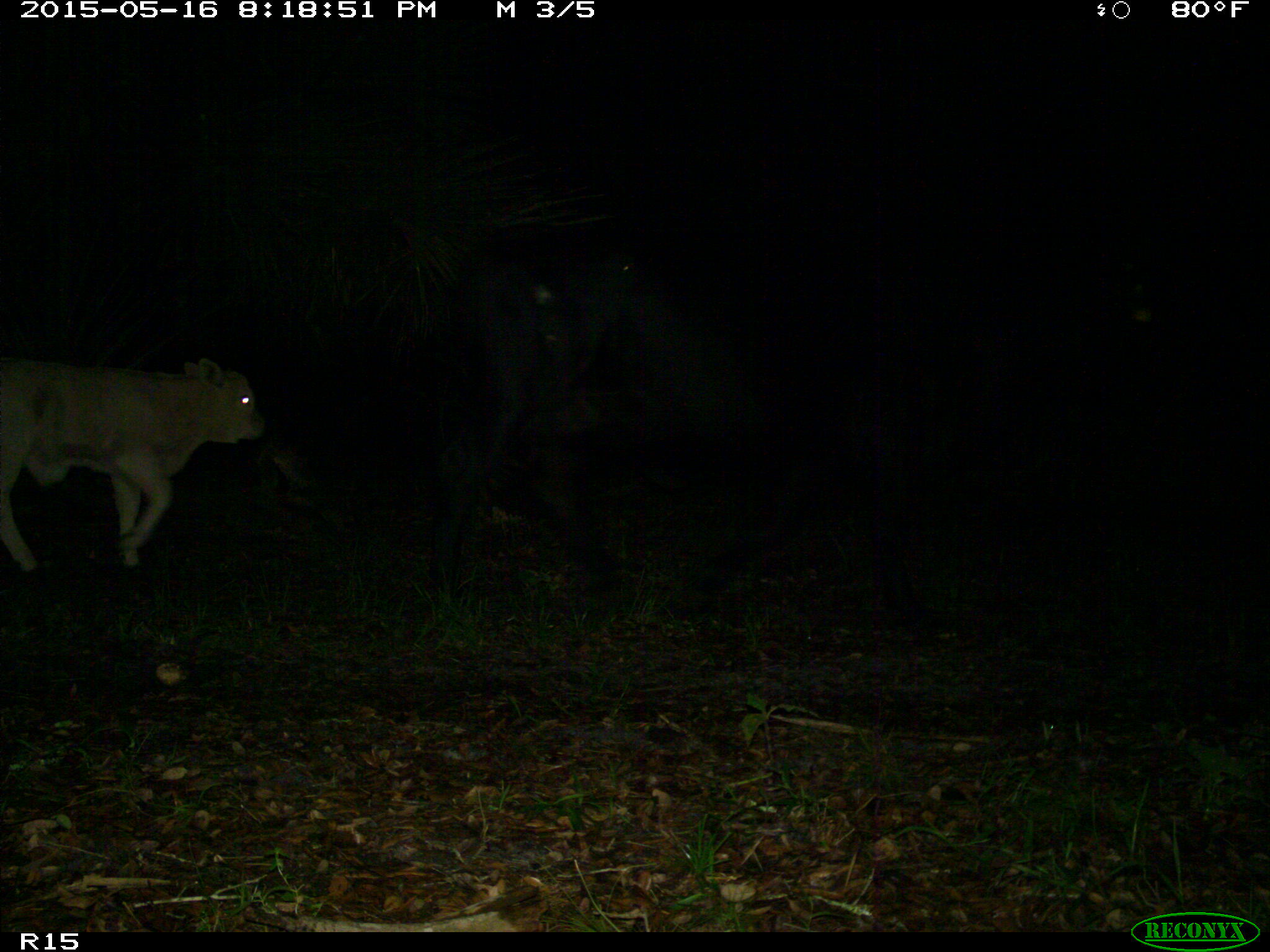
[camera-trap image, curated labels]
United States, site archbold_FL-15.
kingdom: Animalia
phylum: Chordata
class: Mammalia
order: Artiodactyla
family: Bovidae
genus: Bos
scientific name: Bos taurus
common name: domestic cow